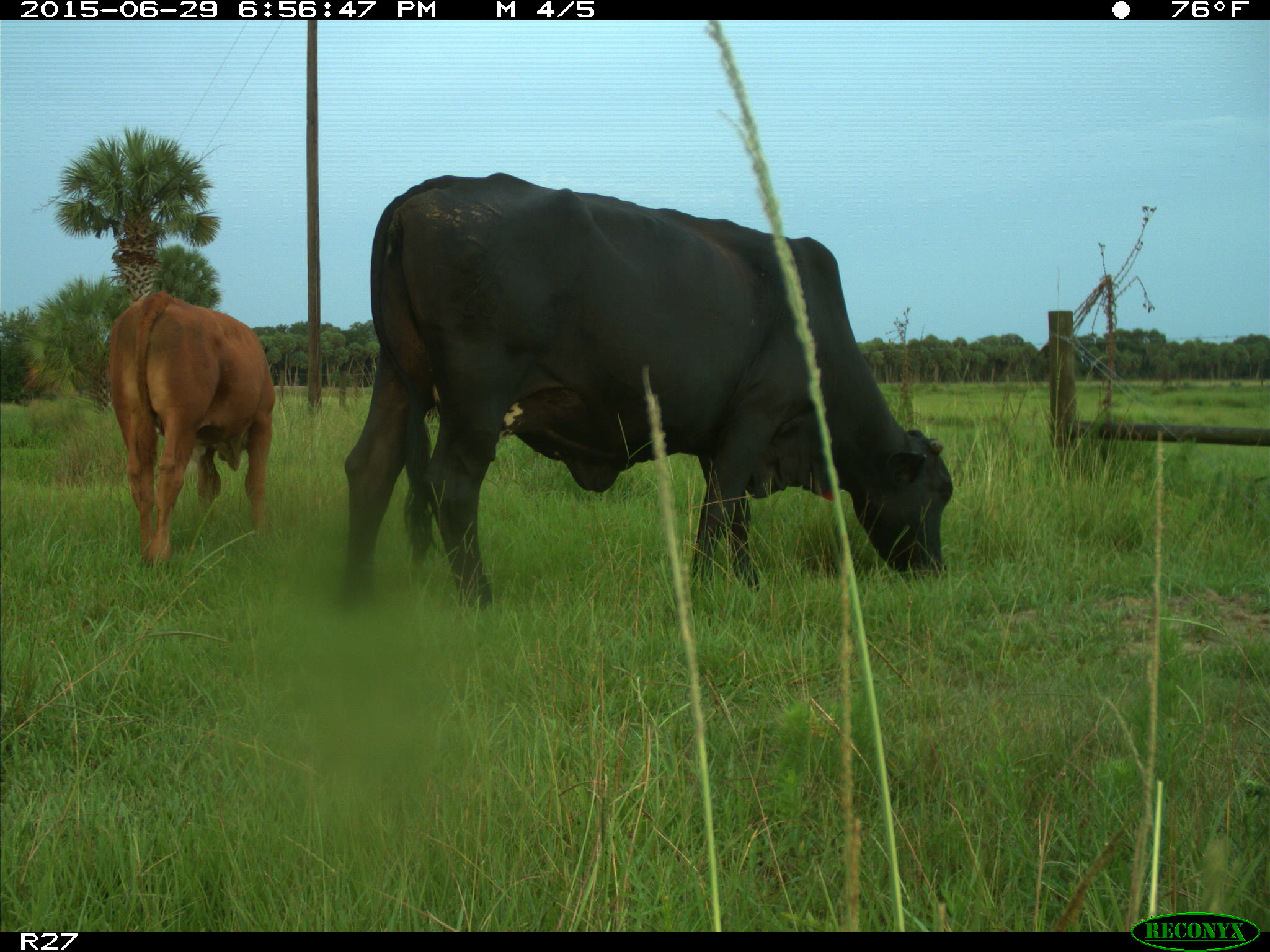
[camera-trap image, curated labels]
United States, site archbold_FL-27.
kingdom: Animalia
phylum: Chordata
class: Mammalia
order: Artiodactyla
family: Bovidae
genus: Bos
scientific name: Bos taurus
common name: domestic cow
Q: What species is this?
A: Bos taurus (domestic cow).